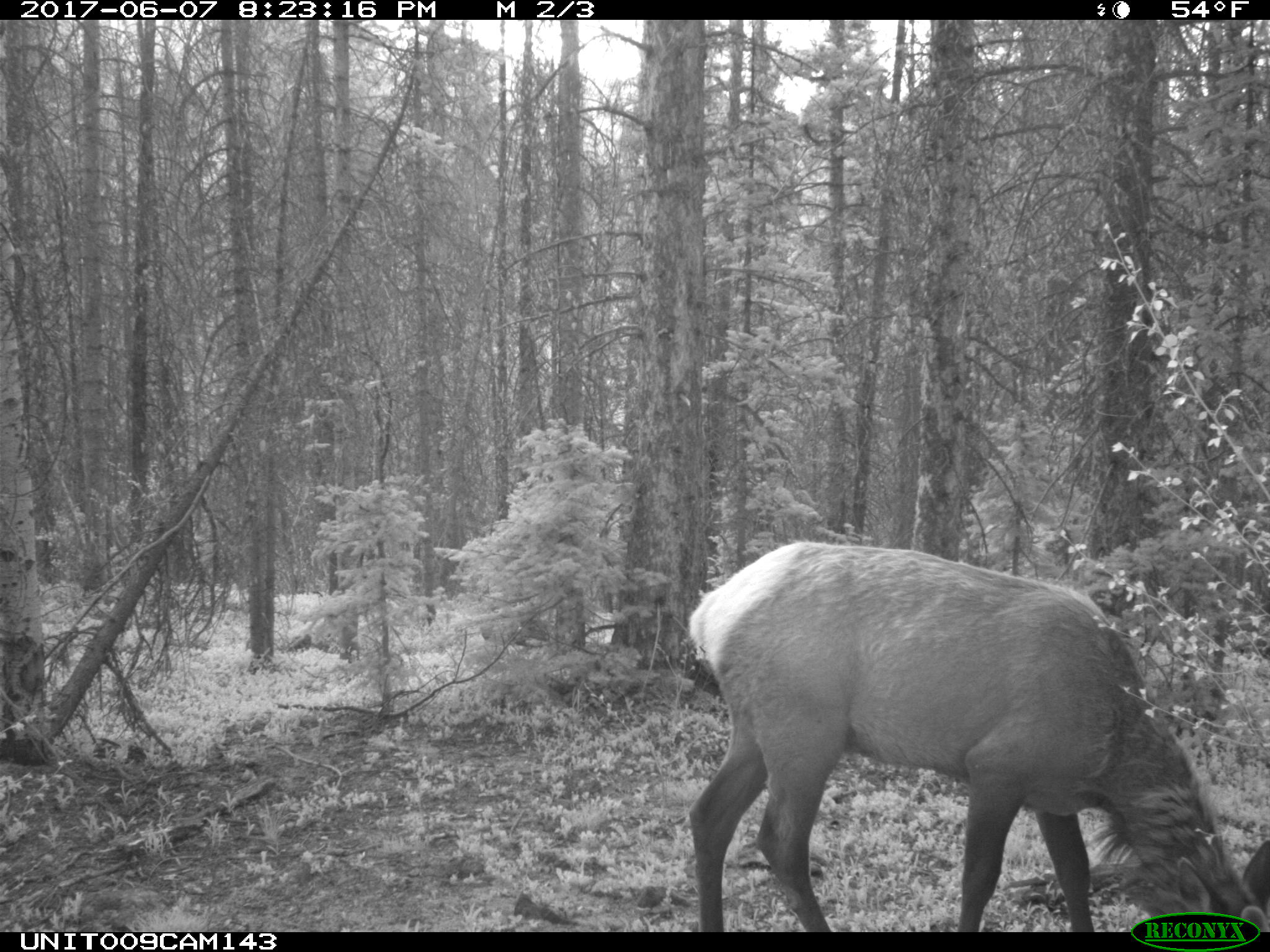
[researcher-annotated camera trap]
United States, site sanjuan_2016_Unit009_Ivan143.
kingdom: Animalia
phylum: Chordata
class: Mammalia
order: Artiodactyla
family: Cervidae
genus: Cervus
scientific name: Cervus elaphus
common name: red deer